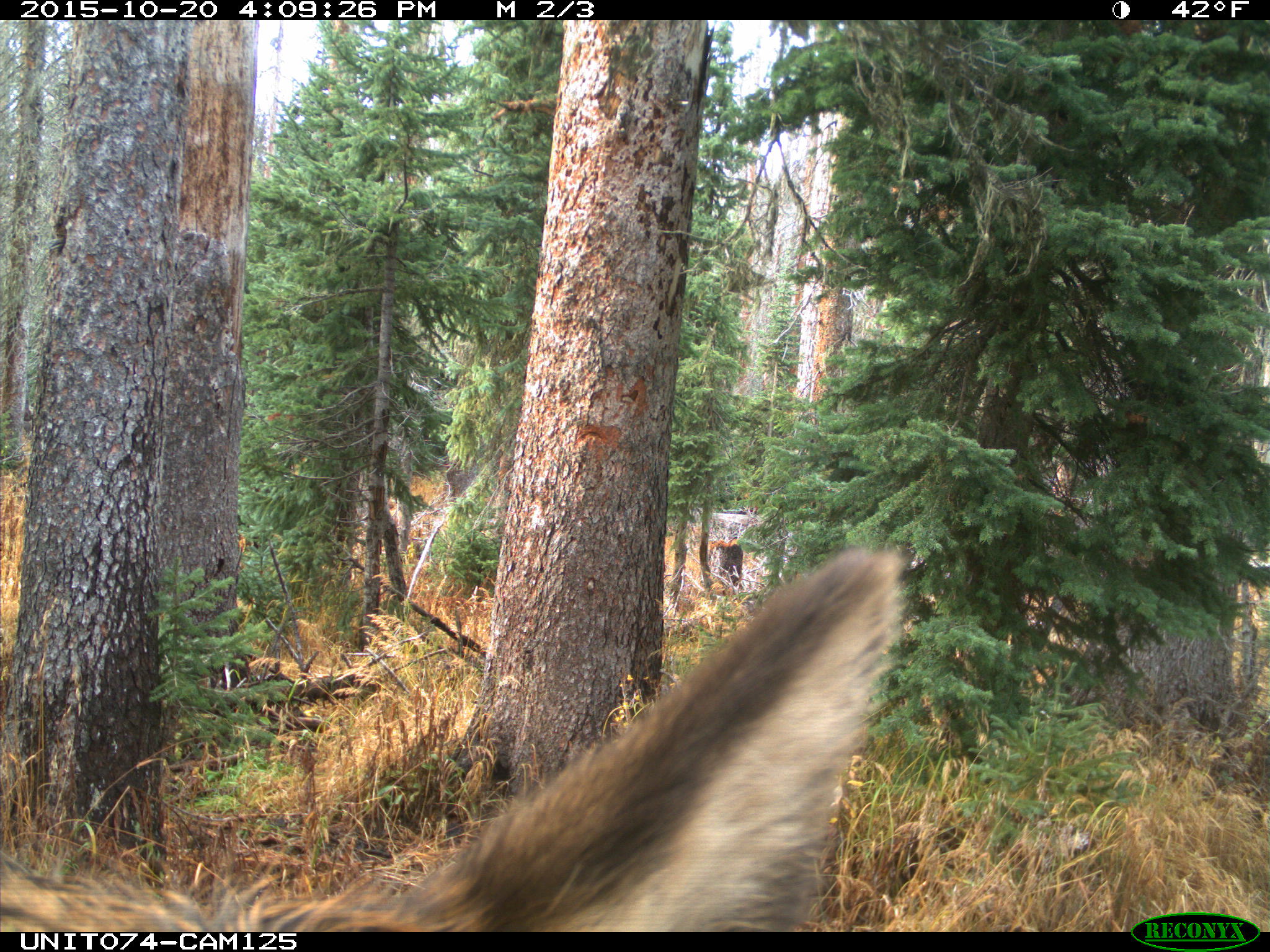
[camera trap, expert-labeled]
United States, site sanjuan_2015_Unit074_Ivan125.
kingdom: Animalia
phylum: Chordata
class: Mammalia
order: Artiodactyla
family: Cervidae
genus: Cervus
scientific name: Cervus elaphus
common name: red deer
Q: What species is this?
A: Cervus elaphus (red deer).